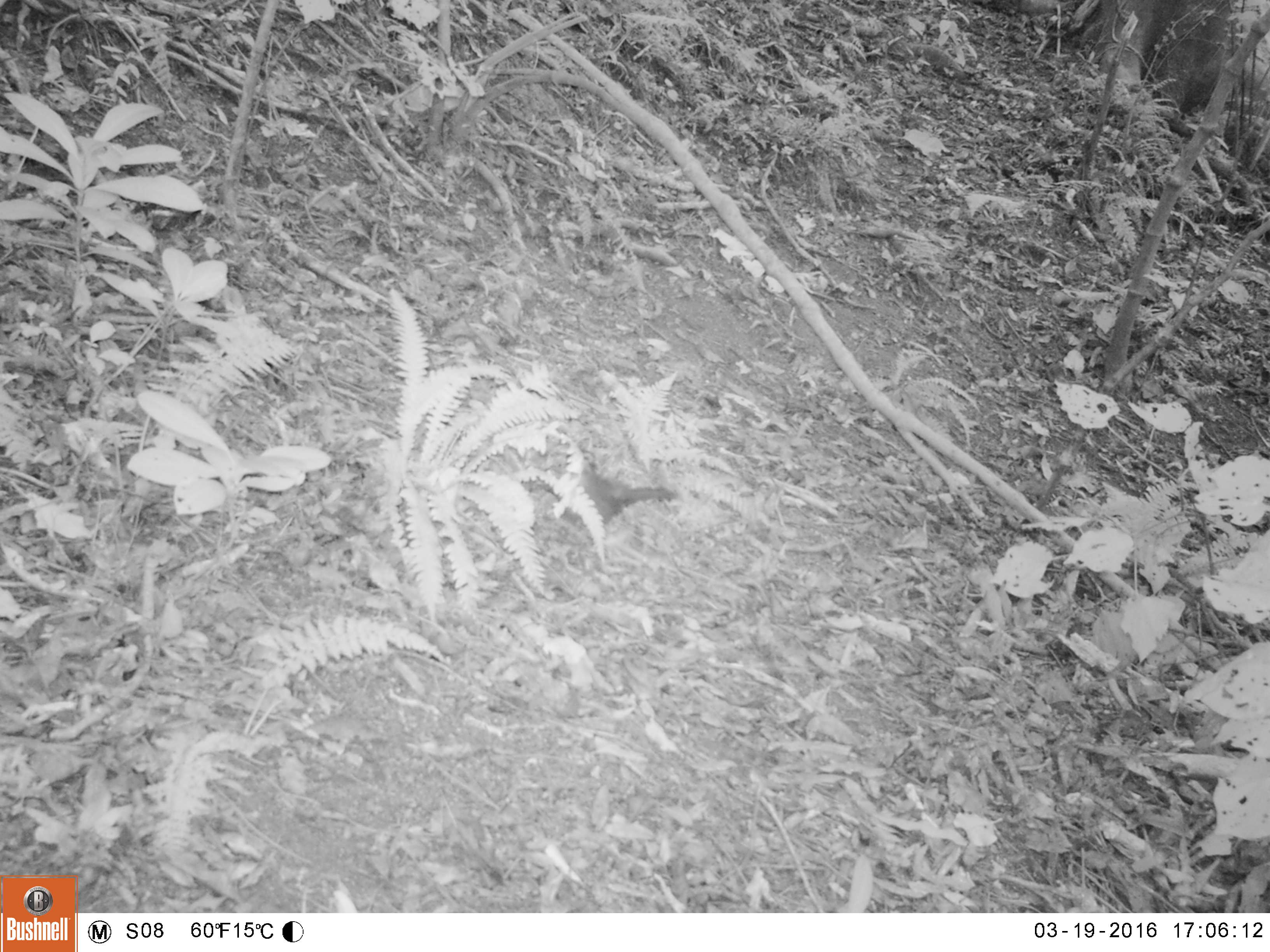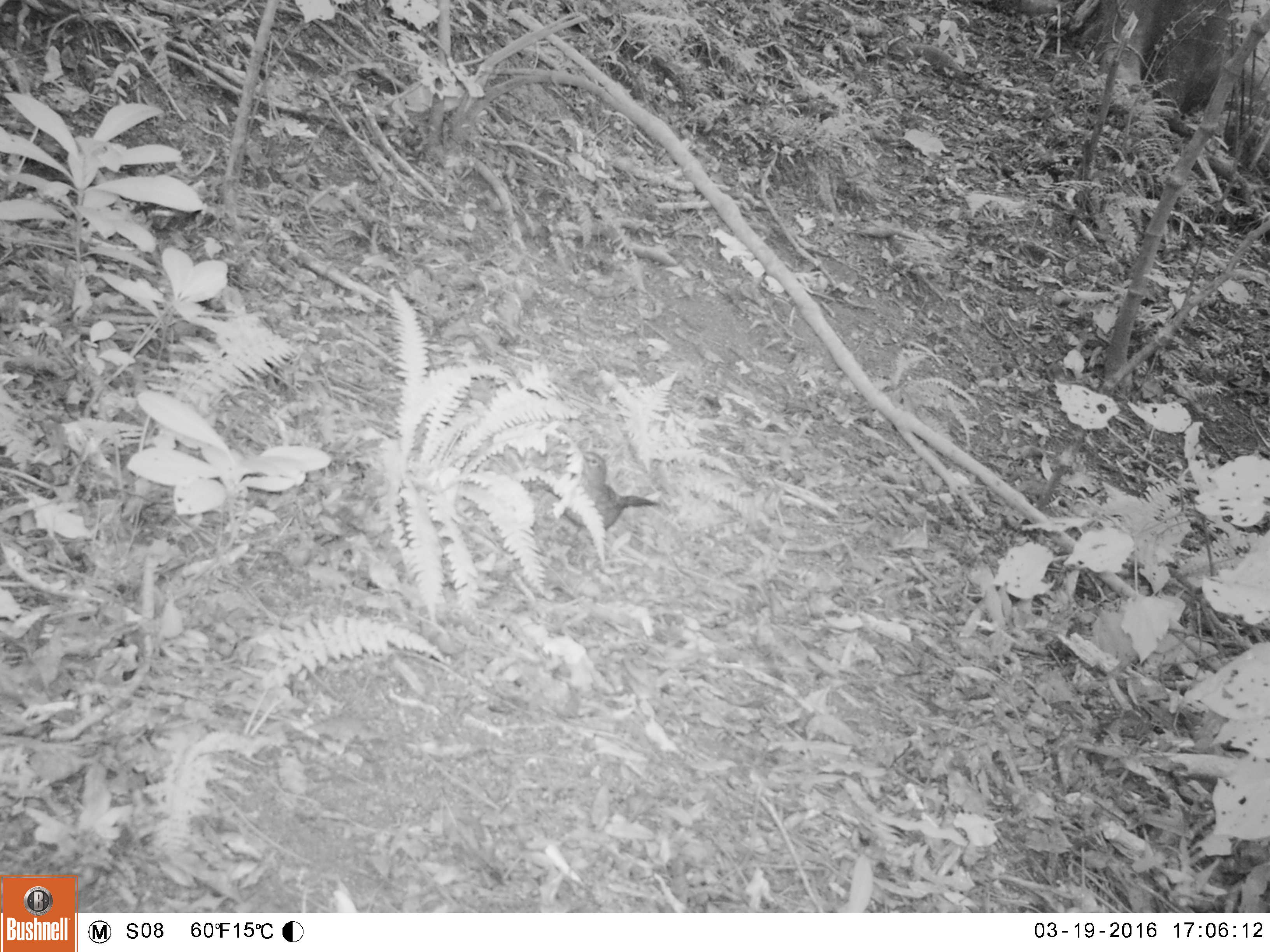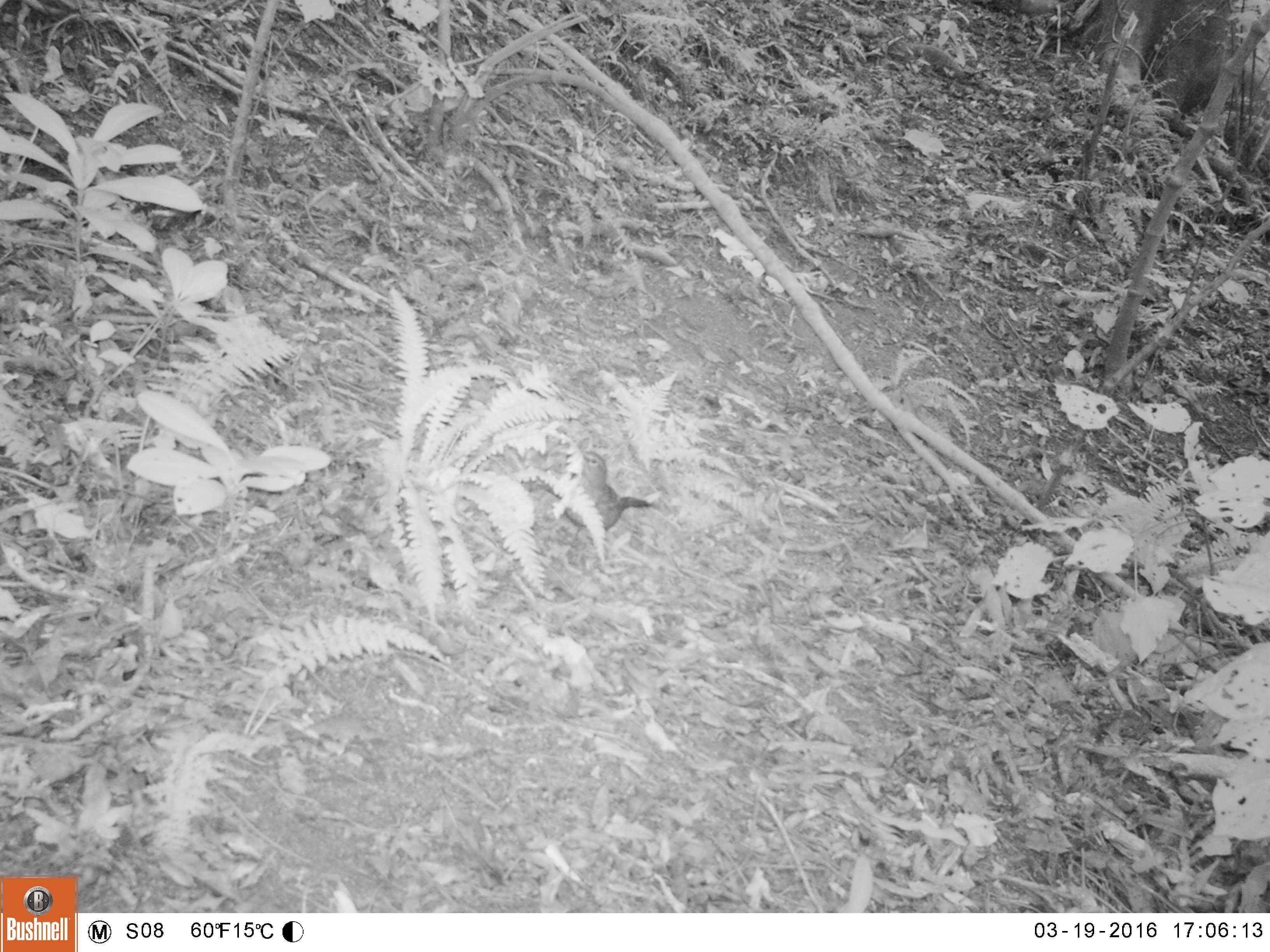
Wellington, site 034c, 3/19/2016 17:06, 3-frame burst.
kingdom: Animalia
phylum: Chordata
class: Aves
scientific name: Aves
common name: bird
Bird (Aves).